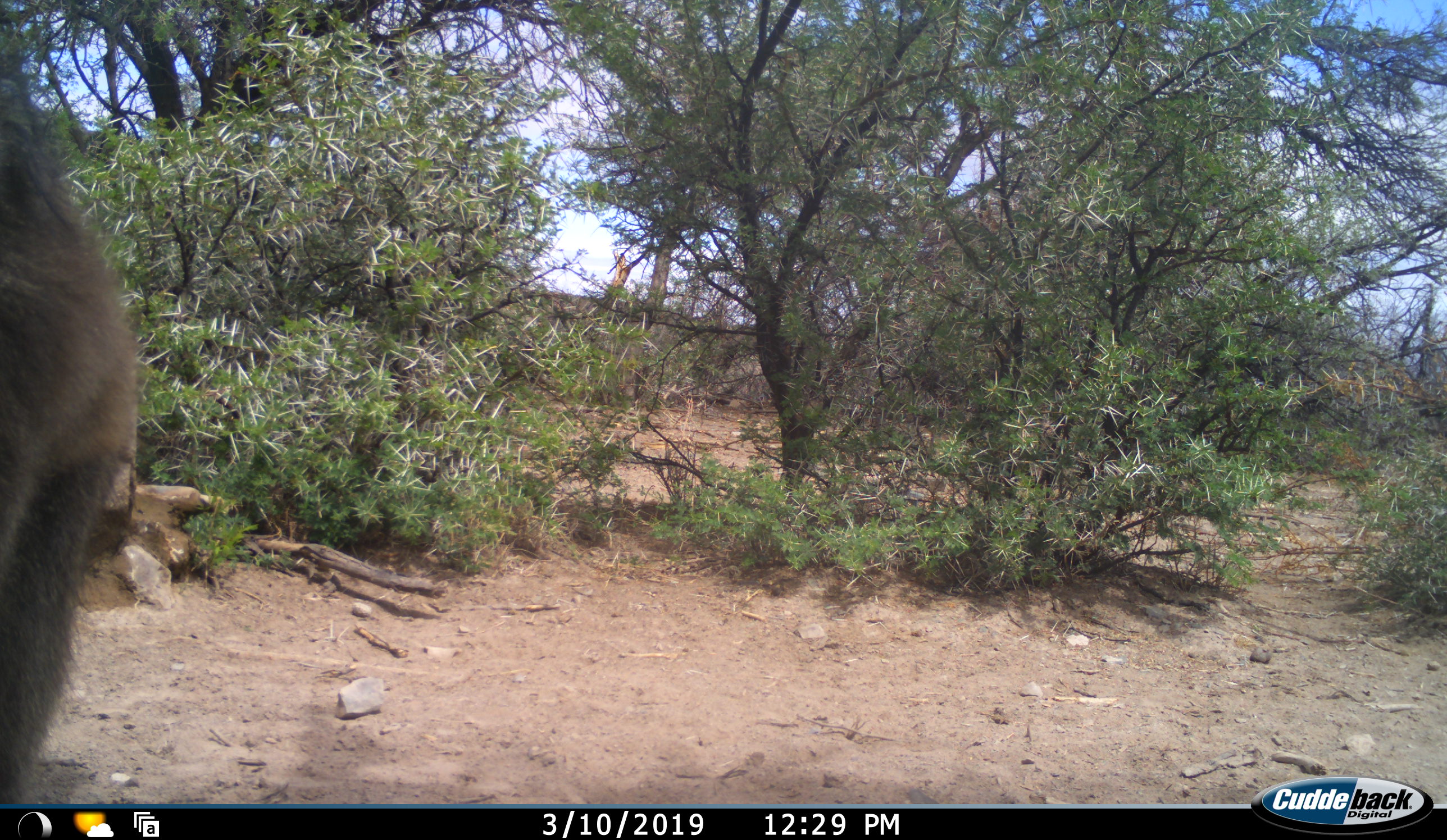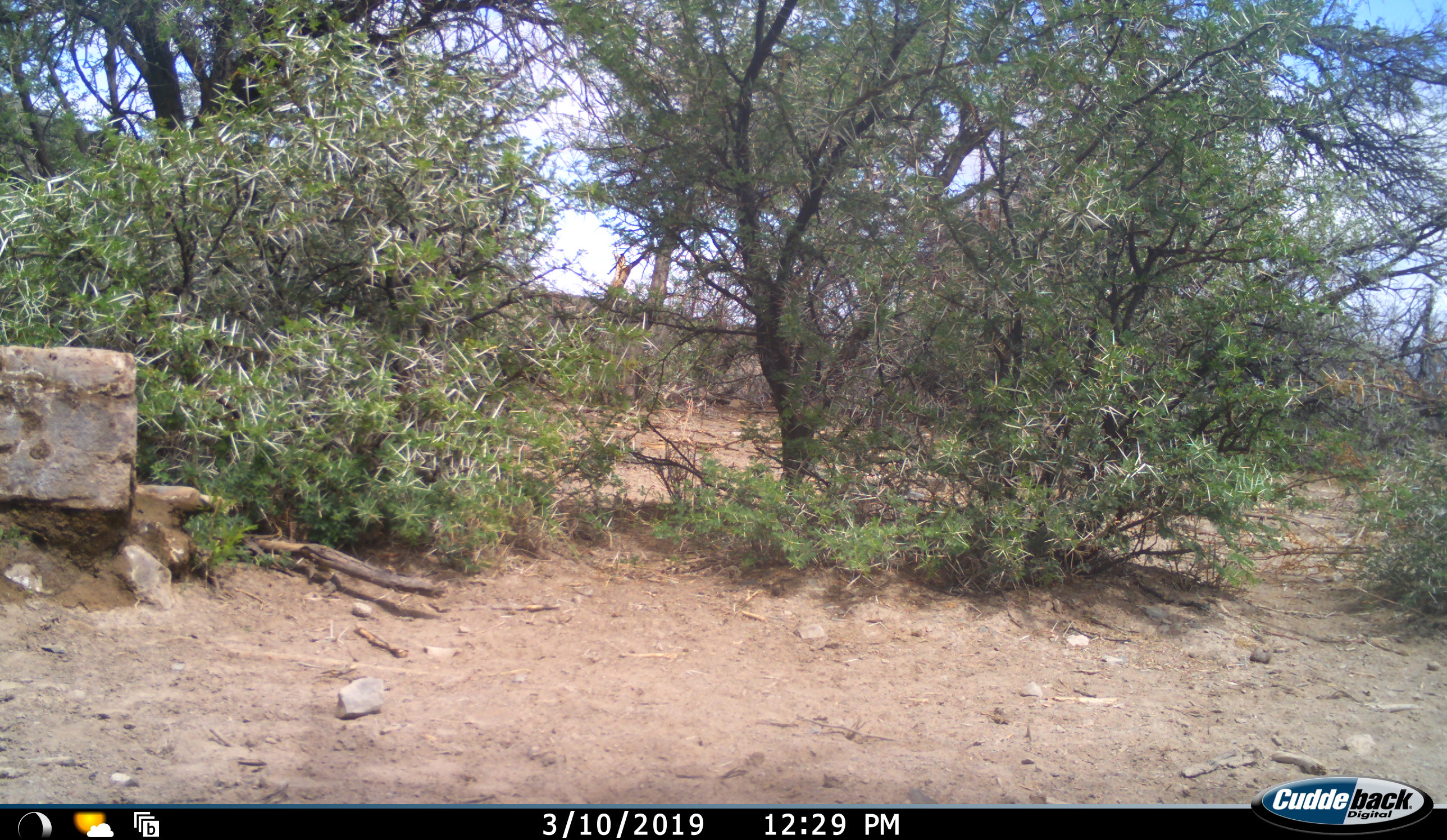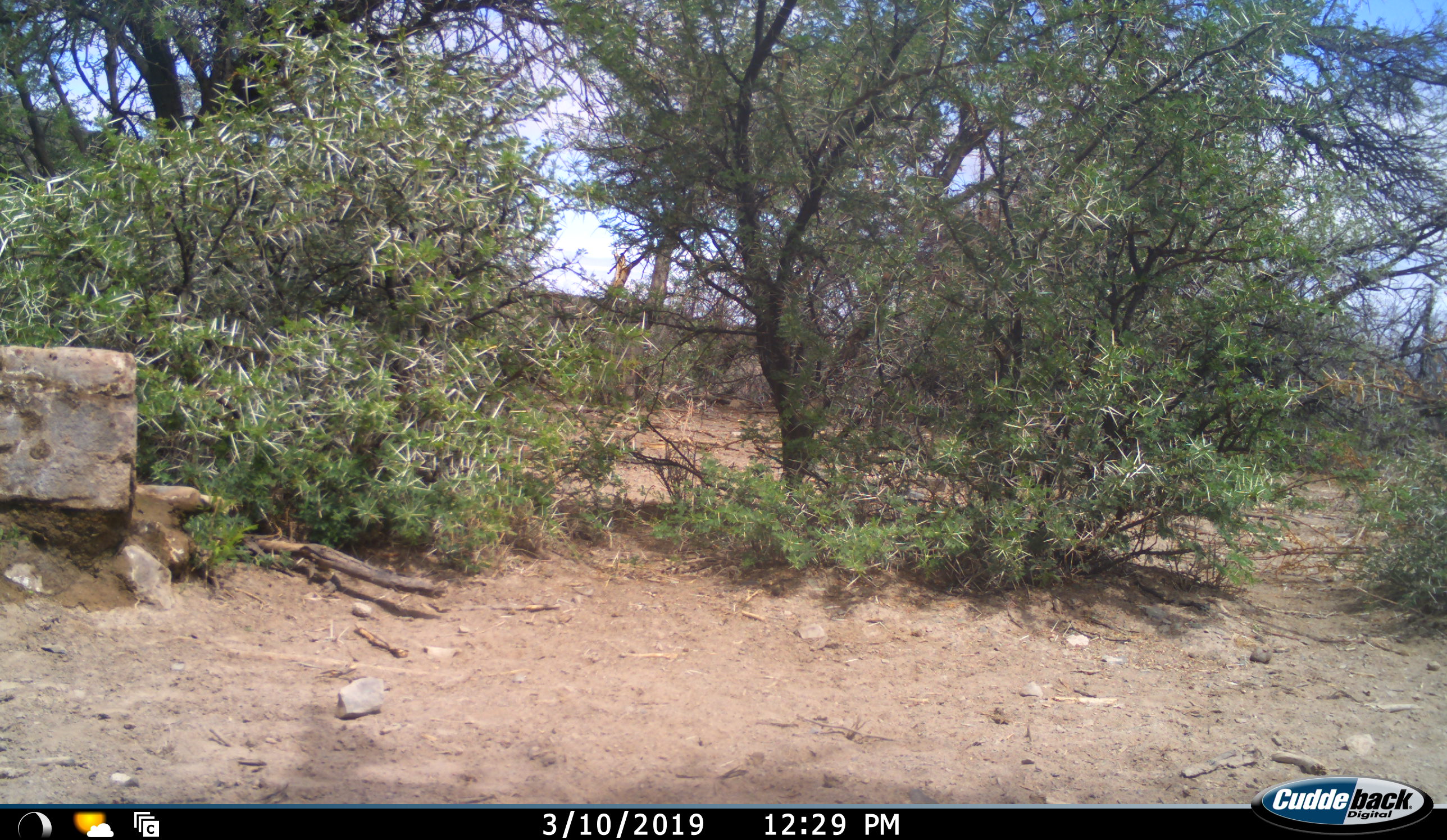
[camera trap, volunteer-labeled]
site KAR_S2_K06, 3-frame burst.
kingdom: Animalia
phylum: Chordata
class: Mammalia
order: Primates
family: Cercopithecidae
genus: Papio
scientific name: Papio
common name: baboon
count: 1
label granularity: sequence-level